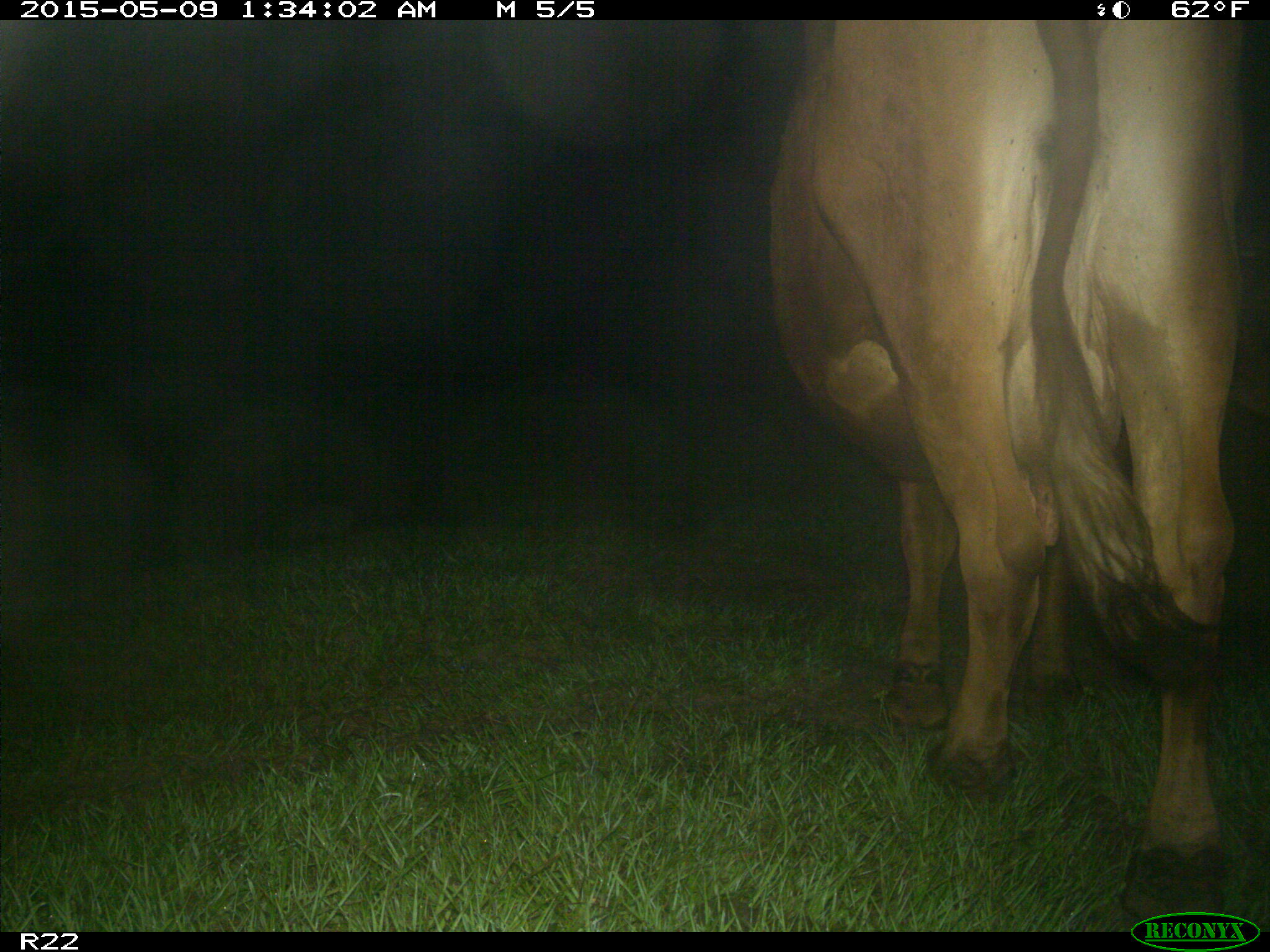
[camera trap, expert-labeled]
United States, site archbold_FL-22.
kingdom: Animalia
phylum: Chordata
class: Mammalia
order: Artiodactyla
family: Bovidae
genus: Bos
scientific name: Bos taurus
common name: domestic cow